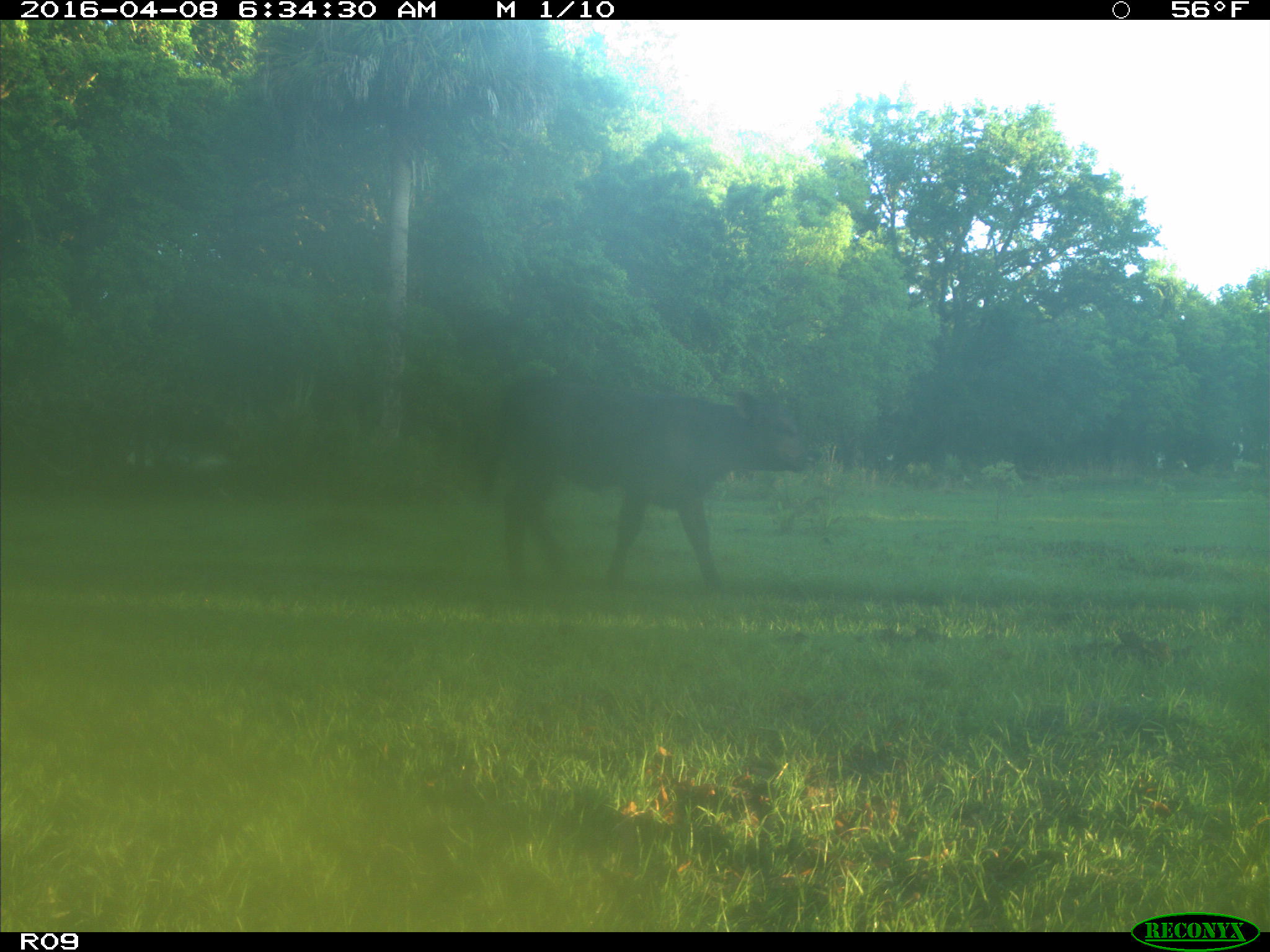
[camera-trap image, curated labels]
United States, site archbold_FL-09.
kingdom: Animalia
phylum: Chordata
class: Mammalia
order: Artiodactyla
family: Bovidae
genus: Bos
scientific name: Bos taurus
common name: domestic cow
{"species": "Bos taurus (domestic cow)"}